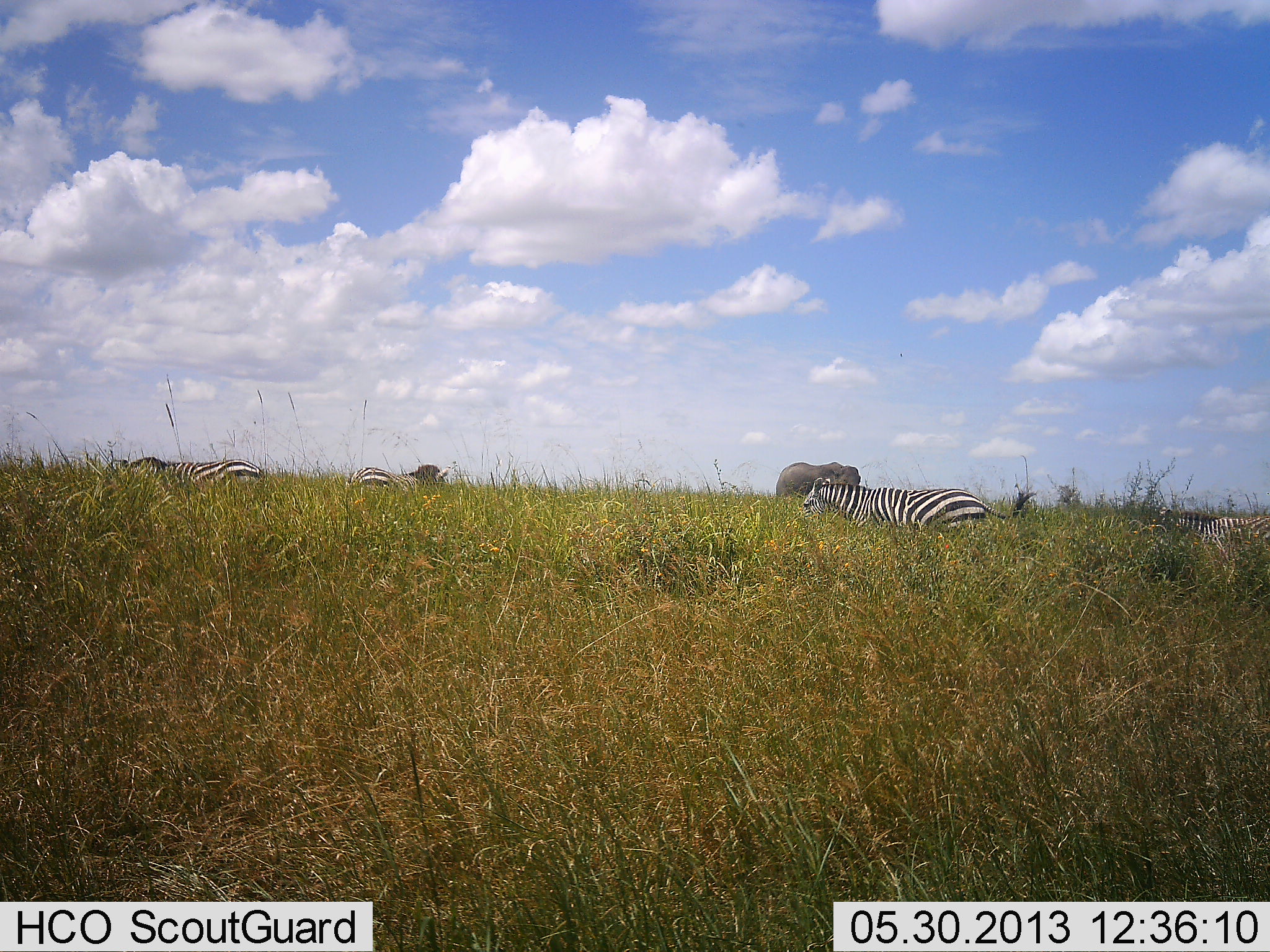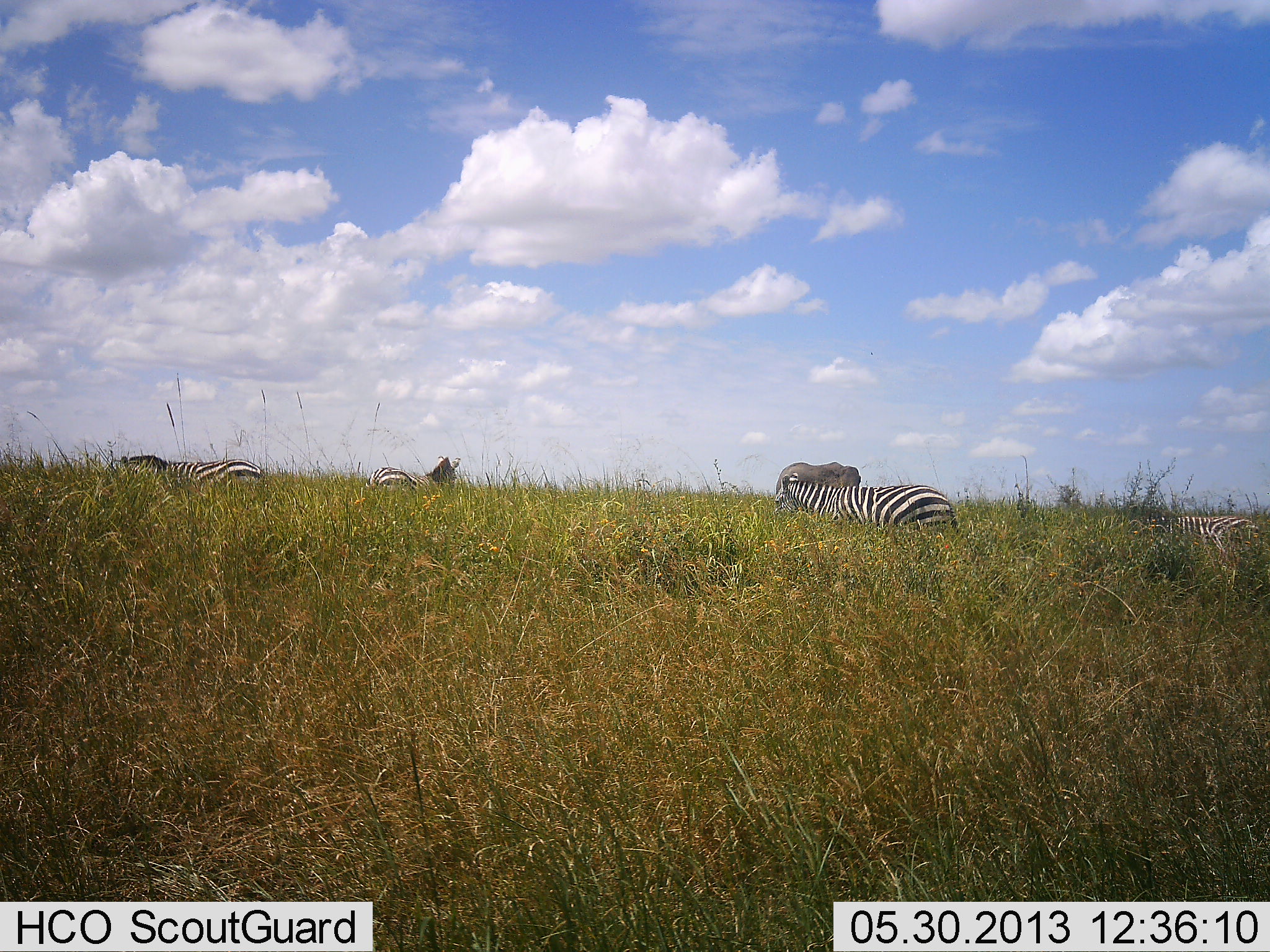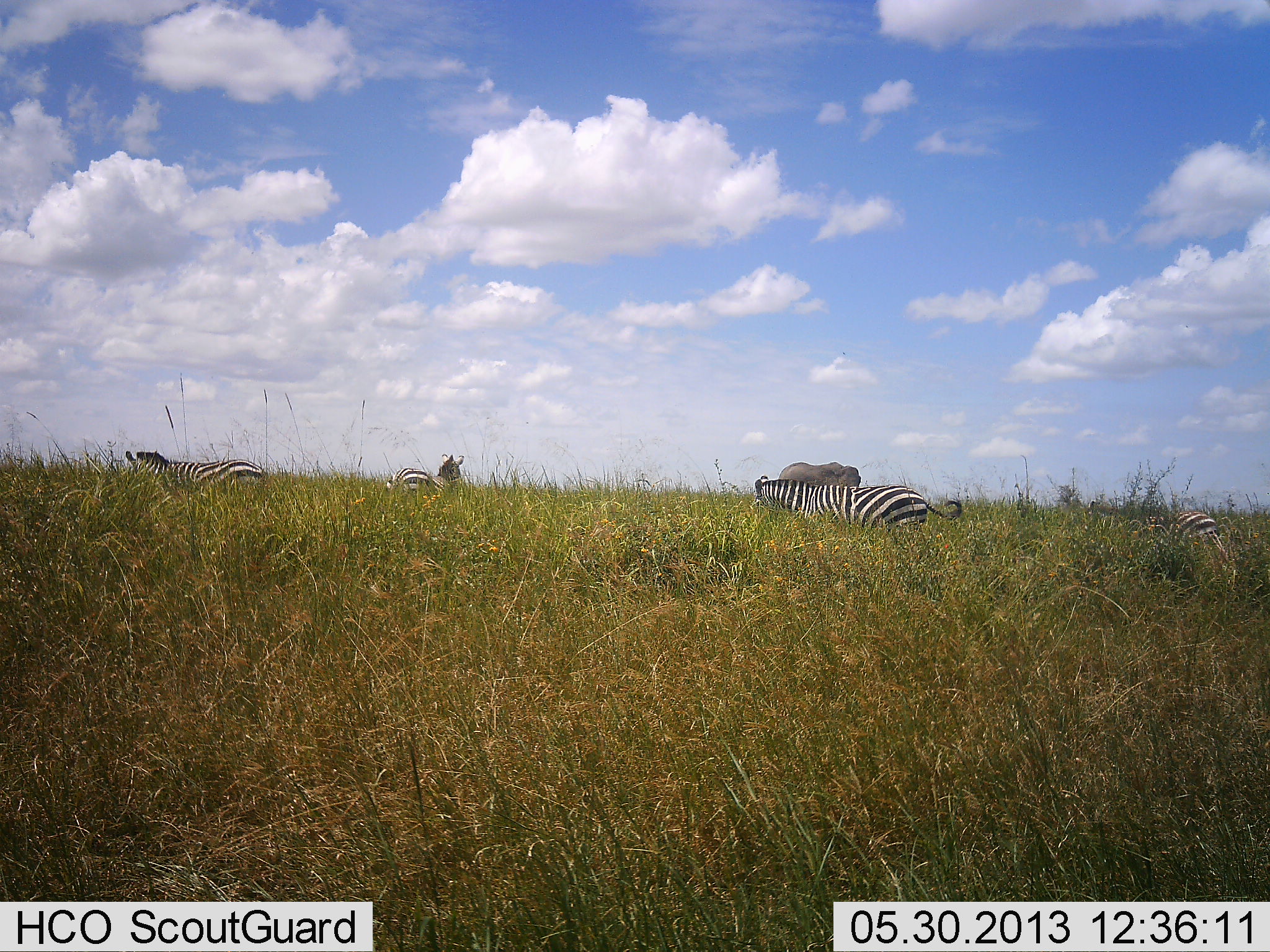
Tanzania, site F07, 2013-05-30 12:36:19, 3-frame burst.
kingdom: Animalia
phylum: Chordata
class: Mammalia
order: Proboscidea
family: Elephantidae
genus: Loxodonta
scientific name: Loxodonta africana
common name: african bush elephant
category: elephant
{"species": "elephant (african bush elephant) (Loxodonta africana)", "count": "1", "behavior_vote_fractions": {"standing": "95%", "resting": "0%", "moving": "5%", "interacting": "0%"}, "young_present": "0%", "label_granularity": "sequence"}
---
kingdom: Animalia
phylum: Chordata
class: Mammalia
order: Perissodactyla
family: Equidae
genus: Equus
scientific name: Equus quagga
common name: plains zebra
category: zebra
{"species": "zebra (plains zebra) (Equus quagga)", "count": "4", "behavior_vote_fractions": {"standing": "33%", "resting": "7%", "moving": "70%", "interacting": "0%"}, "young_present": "4%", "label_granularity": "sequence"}